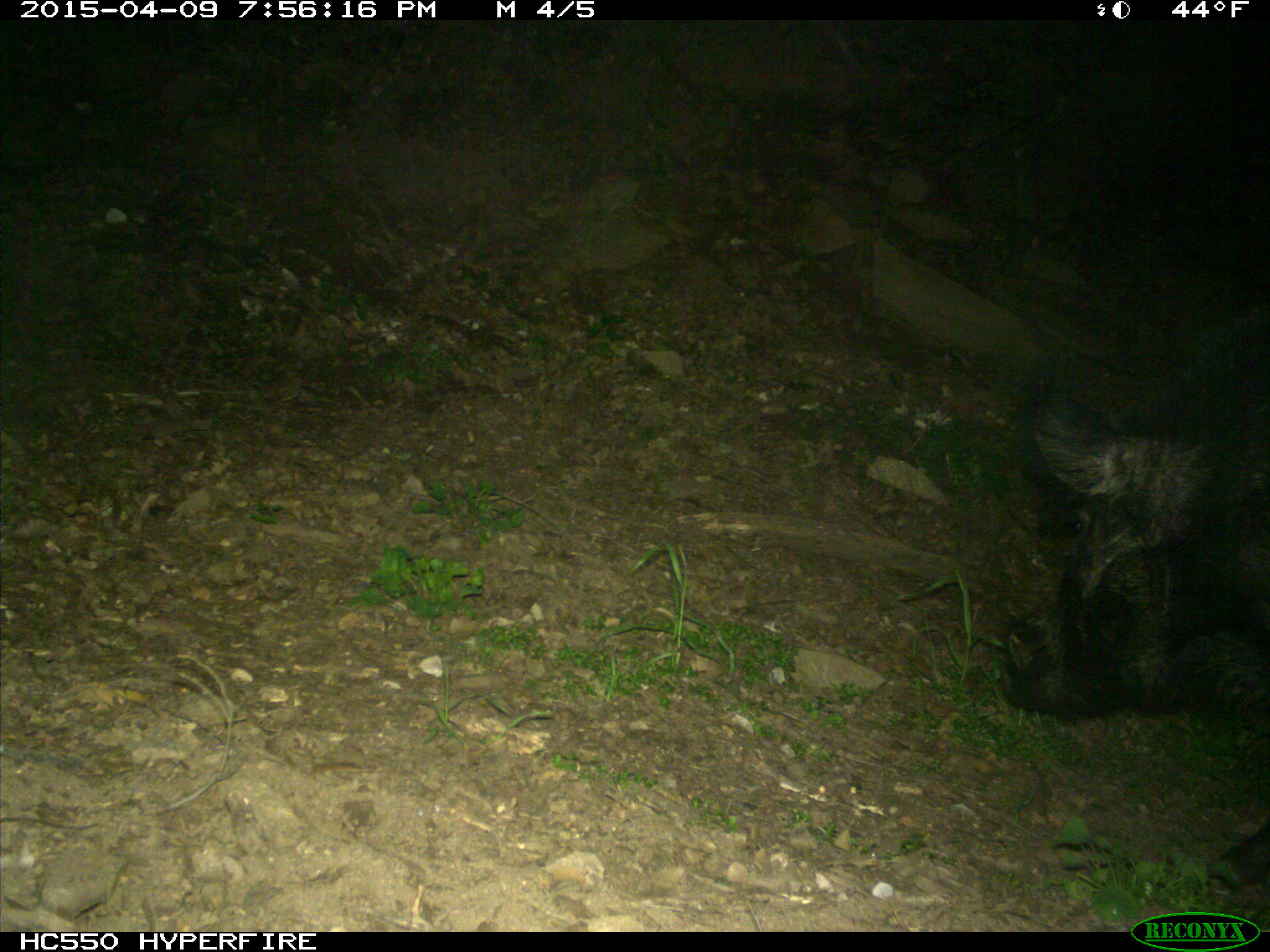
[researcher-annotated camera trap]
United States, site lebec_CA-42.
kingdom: Animalia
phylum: Chordata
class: Mammalia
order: Artiodactyla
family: Suidae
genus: Sus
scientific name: Sus scrofa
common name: wild boar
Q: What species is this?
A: Sus scrofa (wild boar).